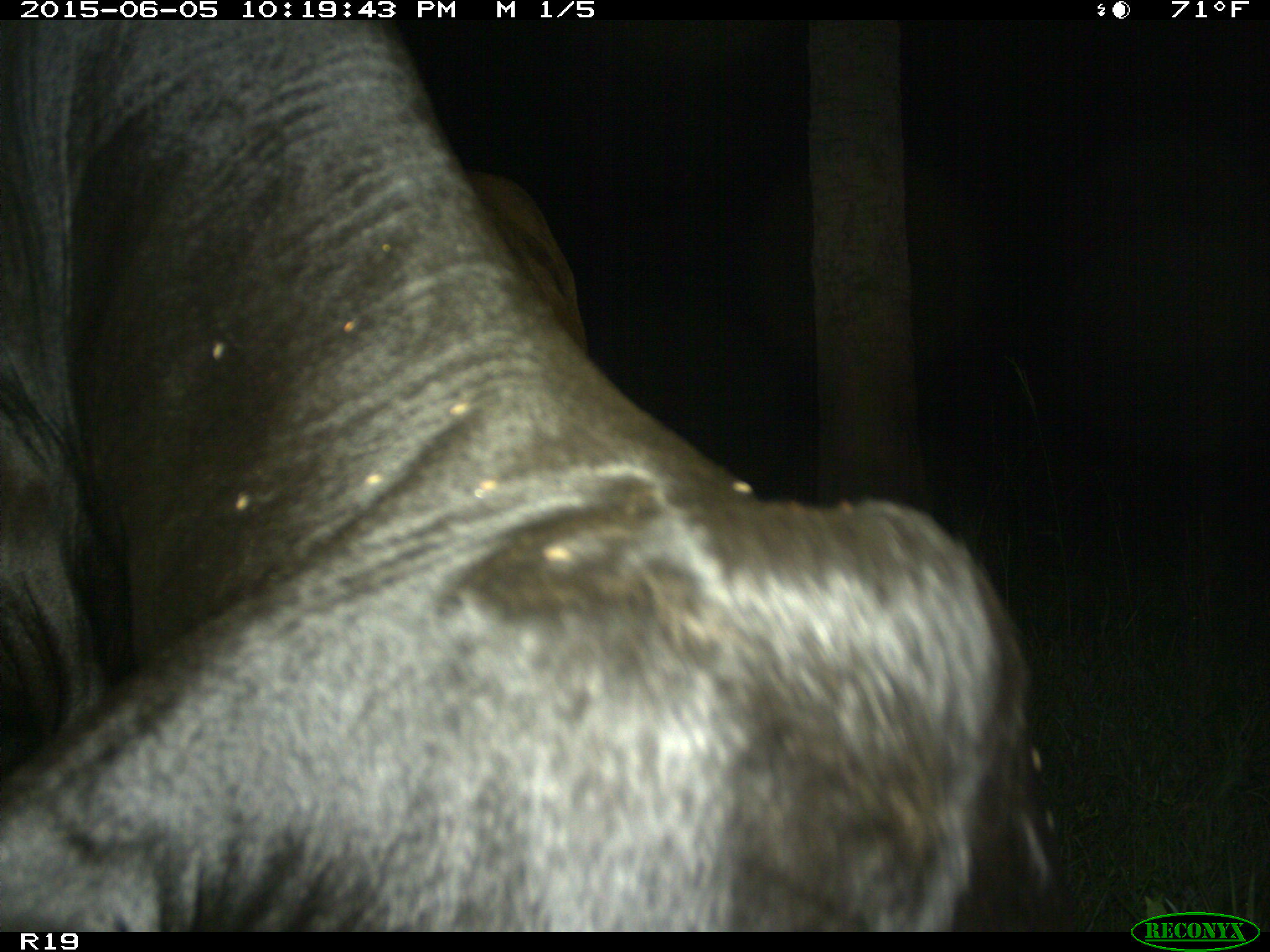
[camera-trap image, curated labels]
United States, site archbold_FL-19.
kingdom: Animalia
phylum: Chordata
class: Mammalia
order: Artiodactyla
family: Bovidae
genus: Bos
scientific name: Bos taurus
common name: domestic cow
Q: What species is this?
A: Bos taurus (domestic cow).